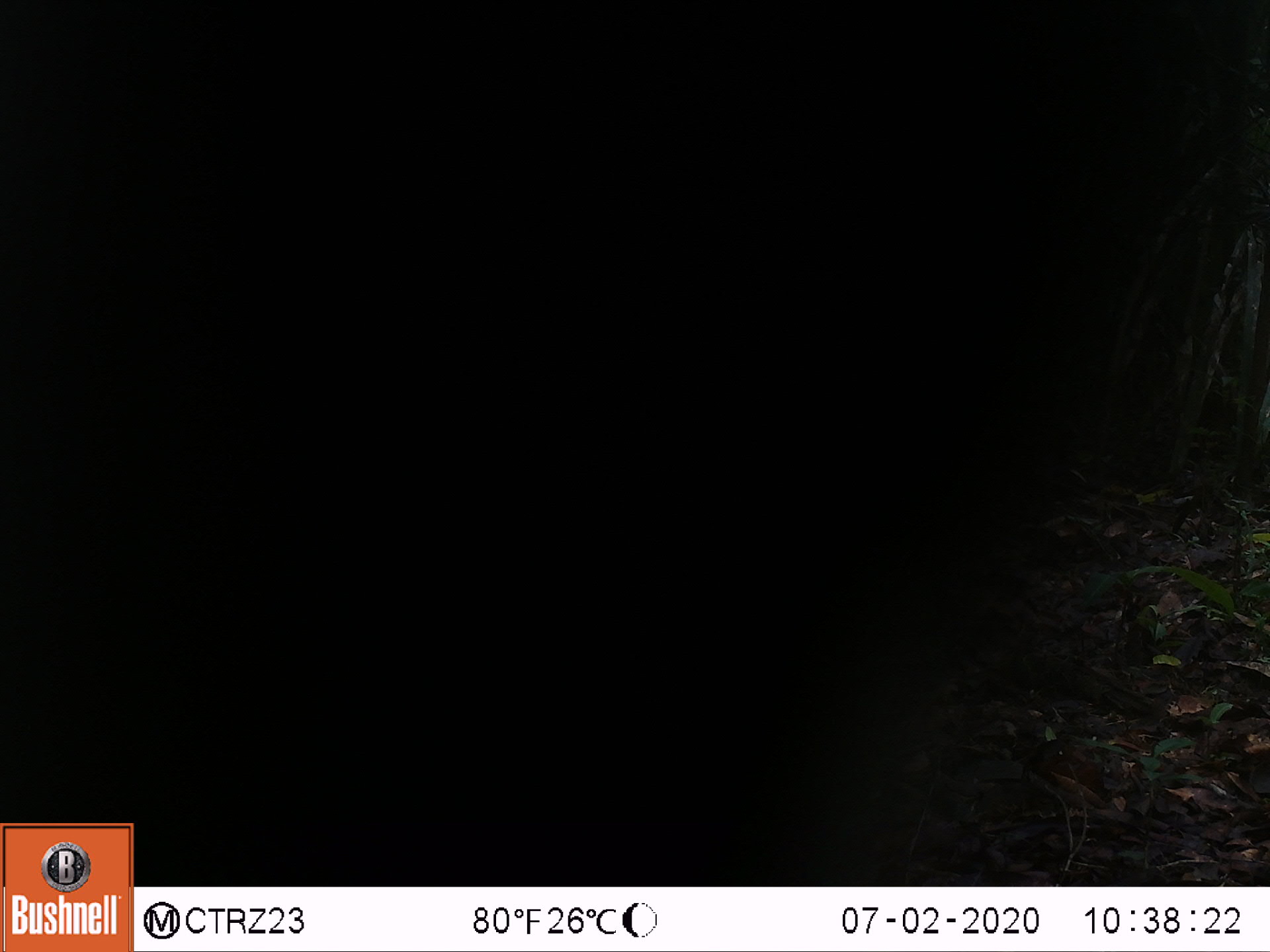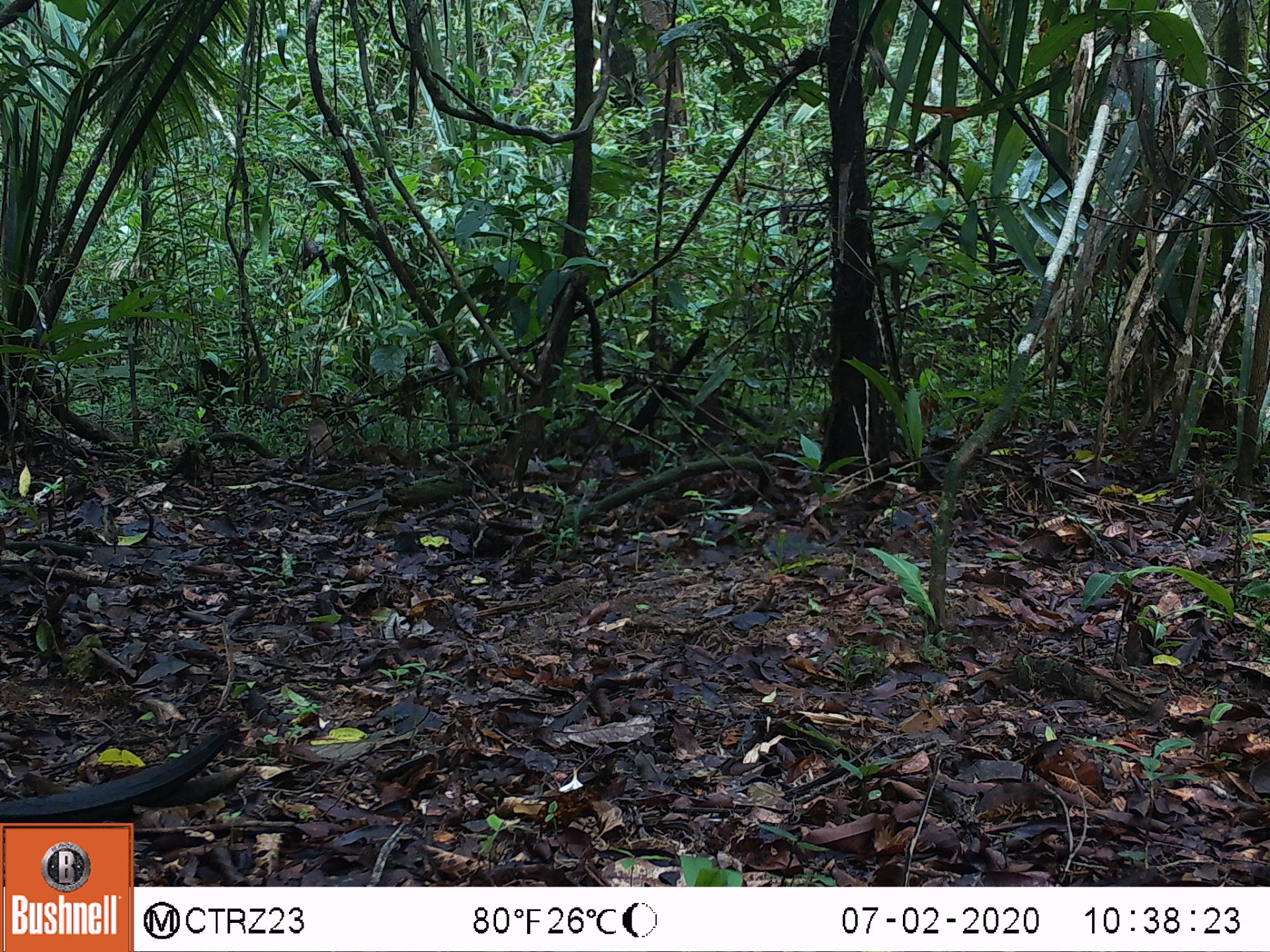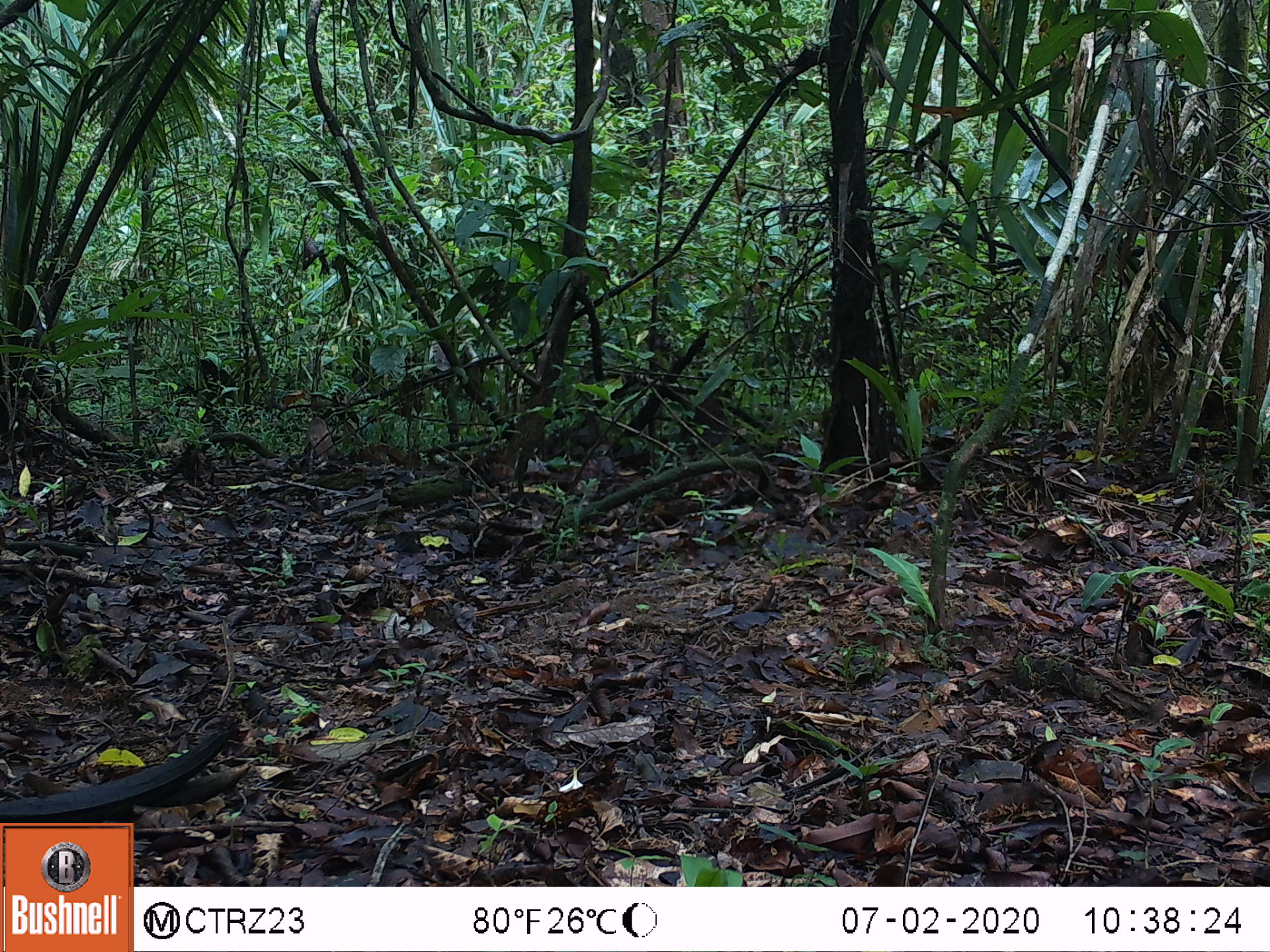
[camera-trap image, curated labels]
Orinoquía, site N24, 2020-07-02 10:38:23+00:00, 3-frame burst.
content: unidentified animal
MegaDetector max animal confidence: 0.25